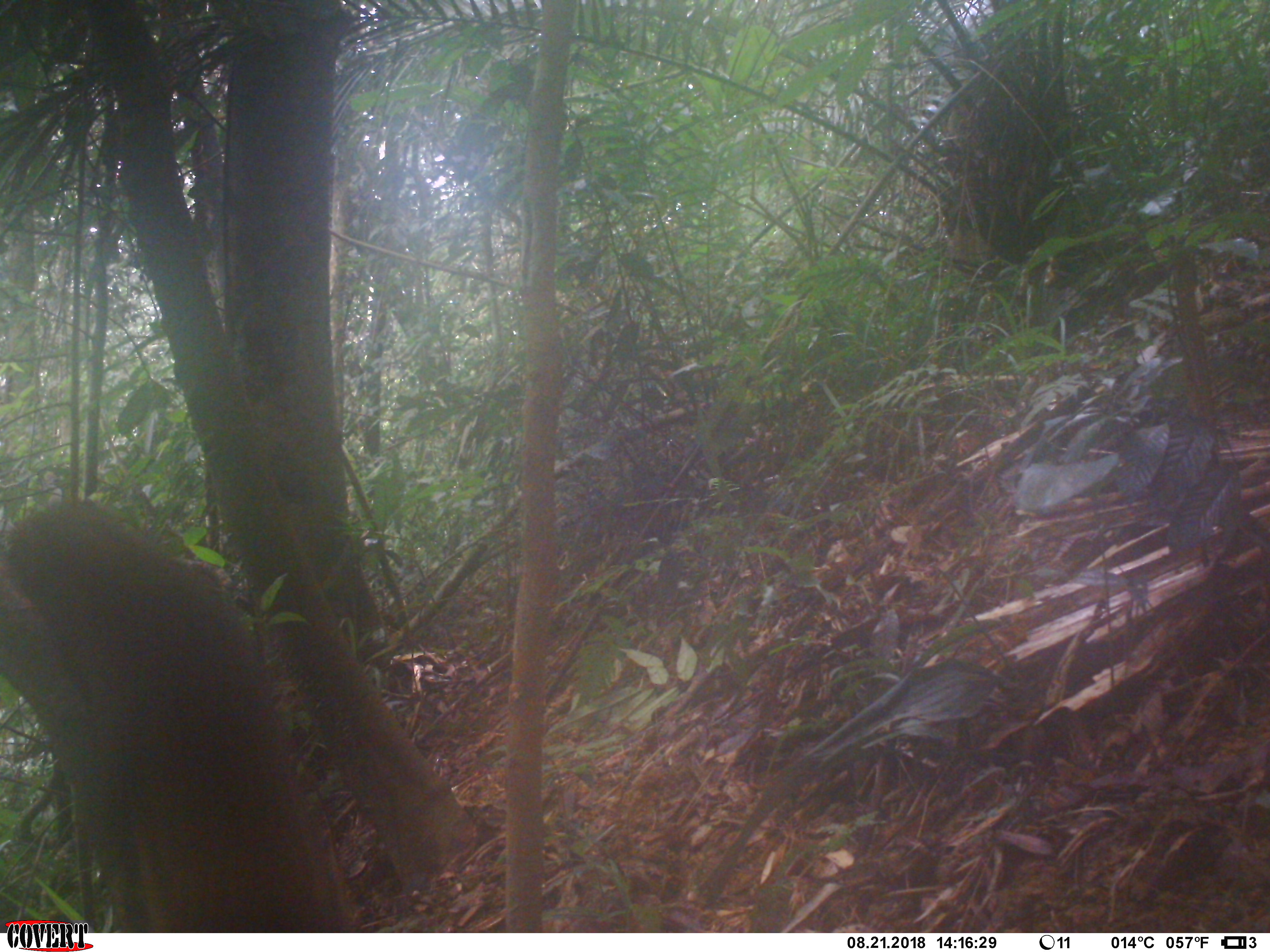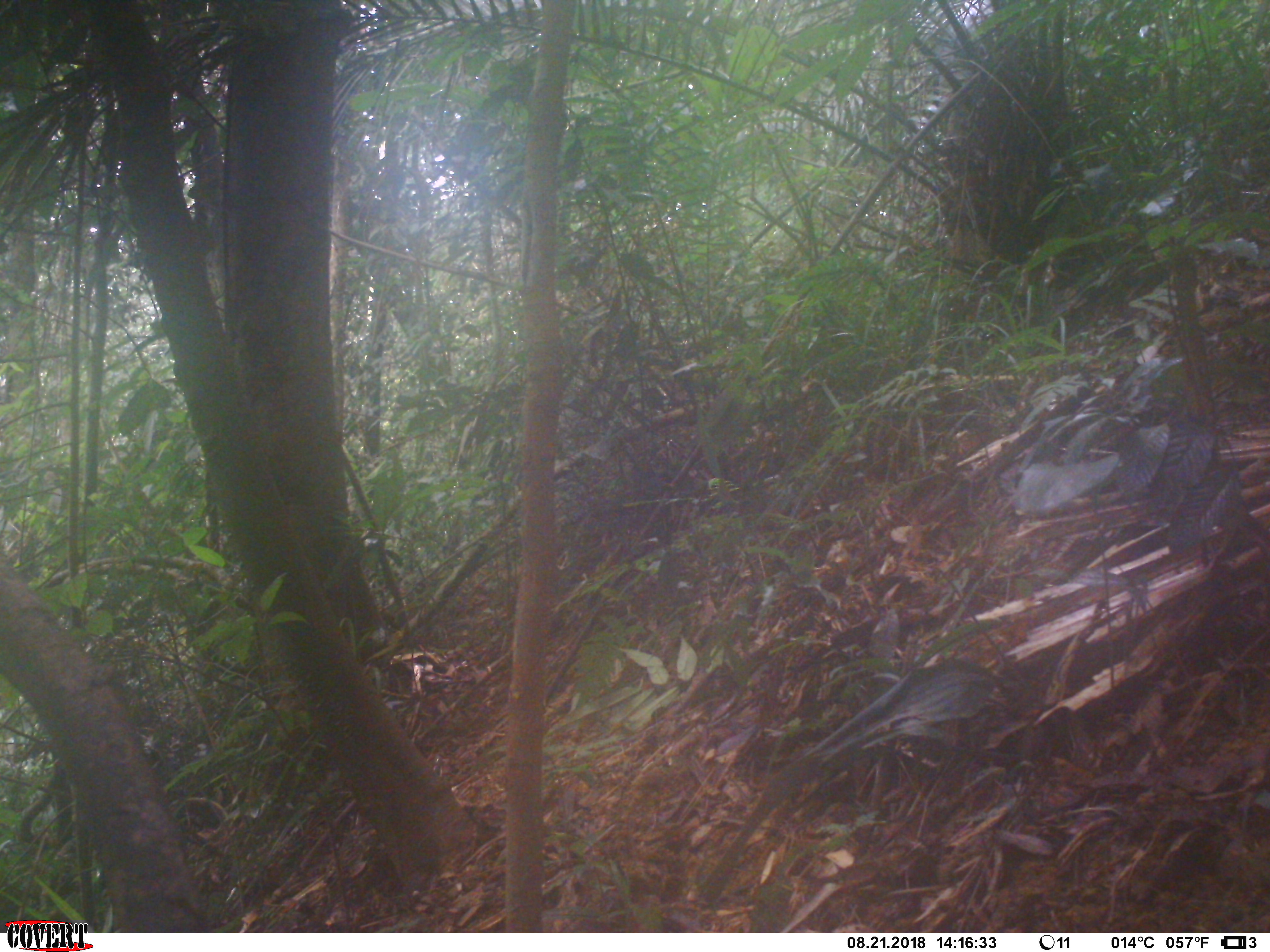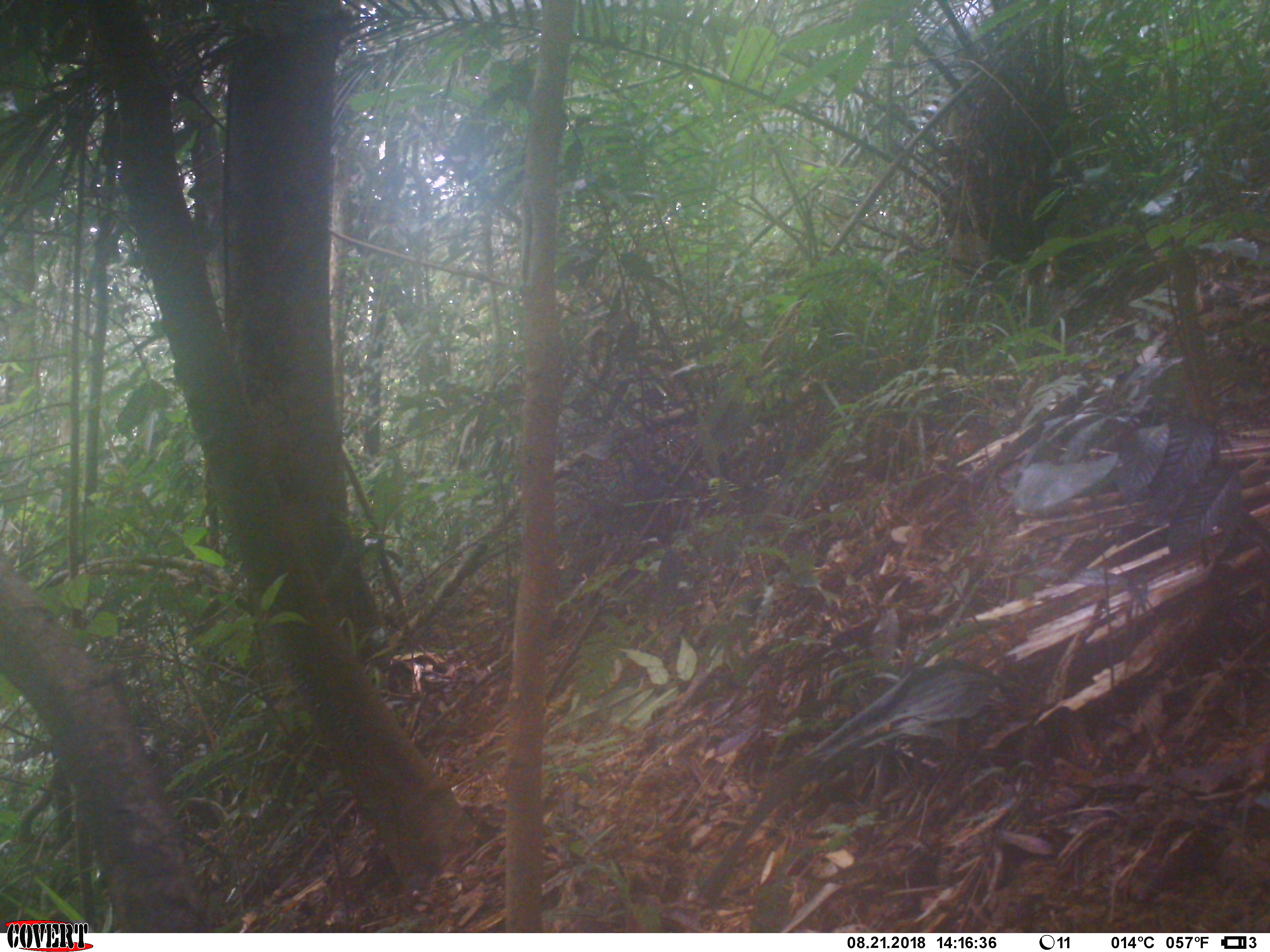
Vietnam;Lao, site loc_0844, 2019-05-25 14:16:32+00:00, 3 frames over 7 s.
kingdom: Animalia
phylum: Chordata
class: Mammalia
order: Rodentia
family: Sciuridae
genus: Sciurus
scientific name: Sciurus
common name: squirrel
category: unidentified squirrel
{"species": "unidentified squirrel (squirrel) (Sciurus)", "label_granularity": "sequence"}